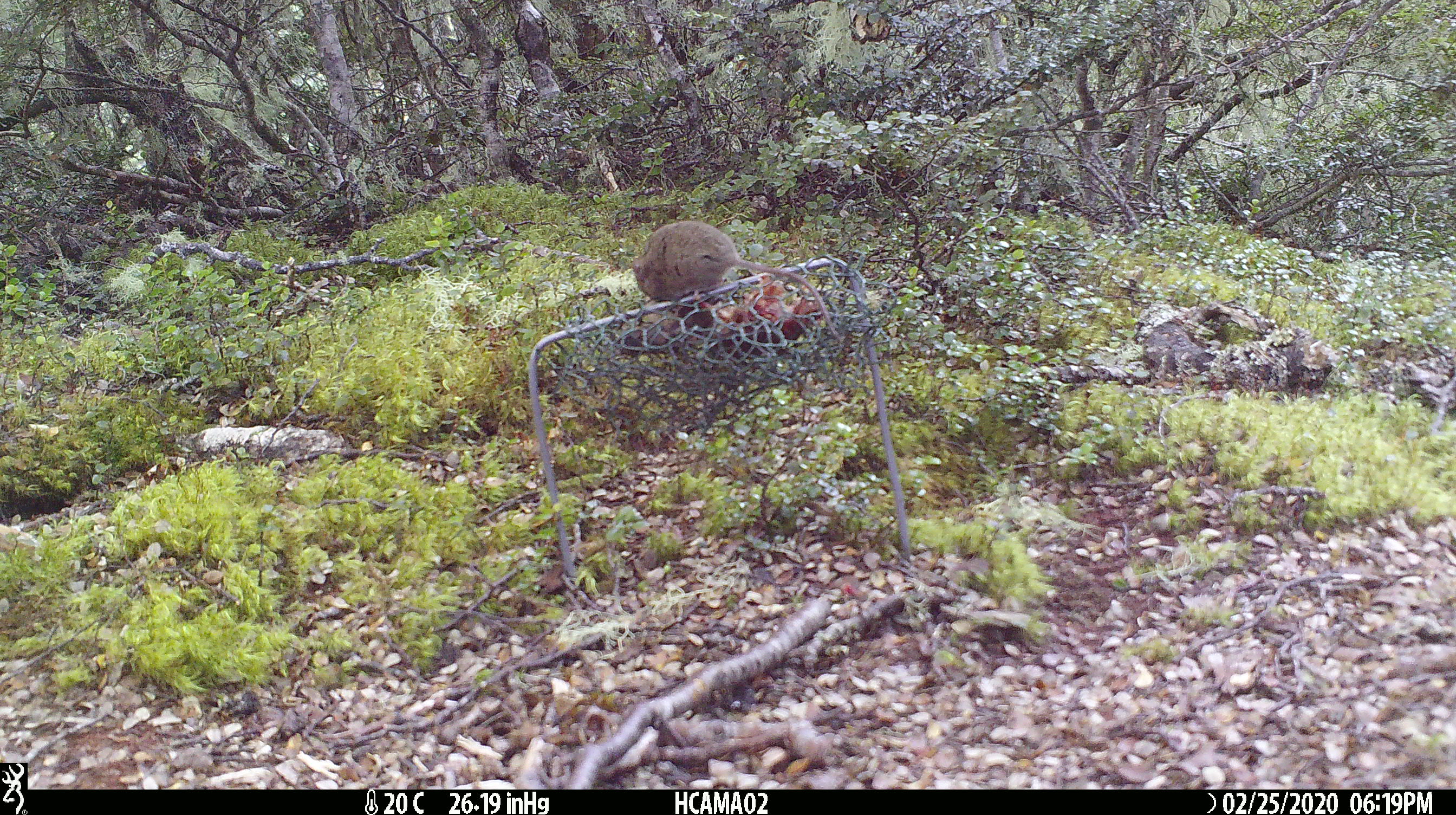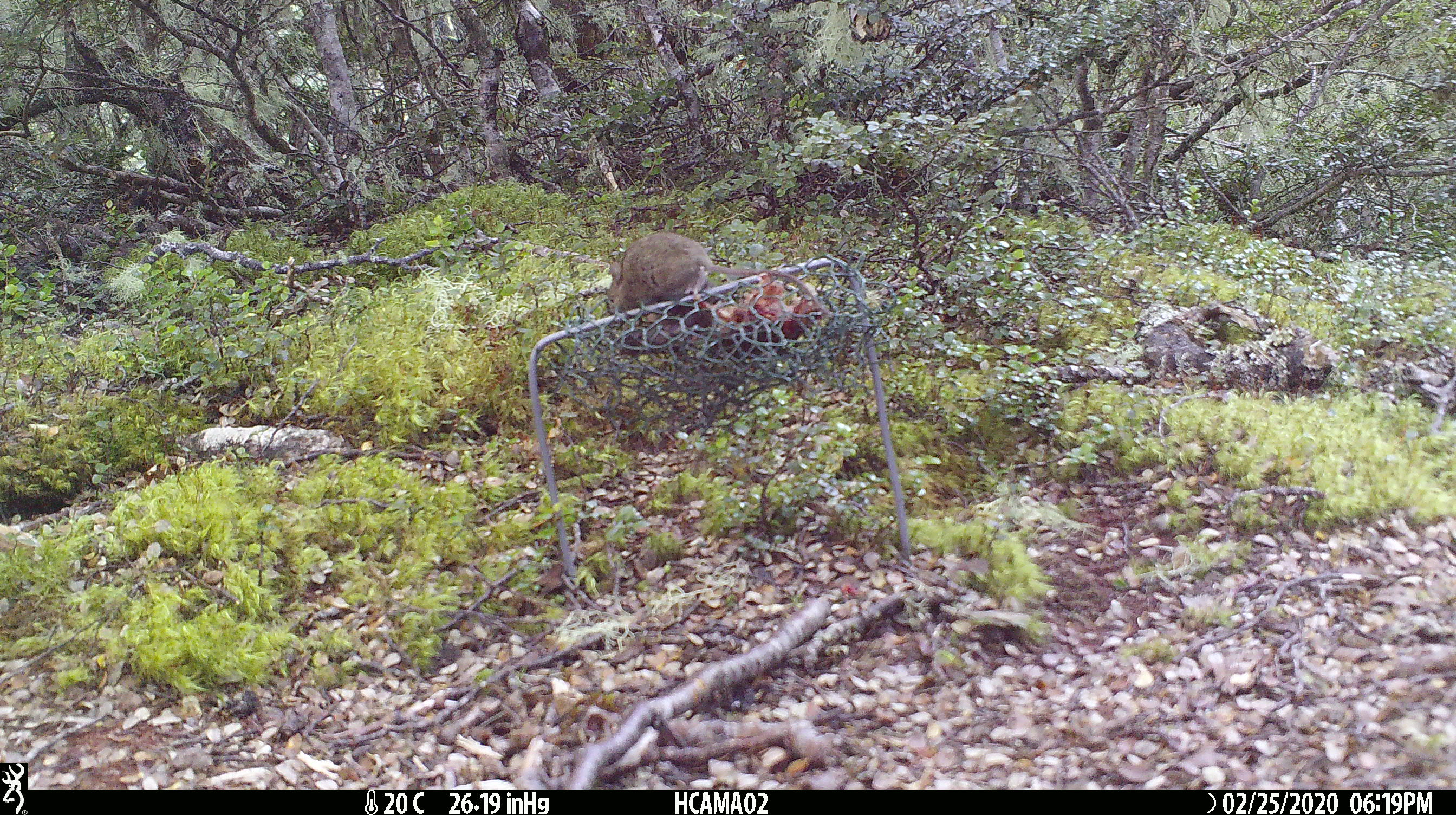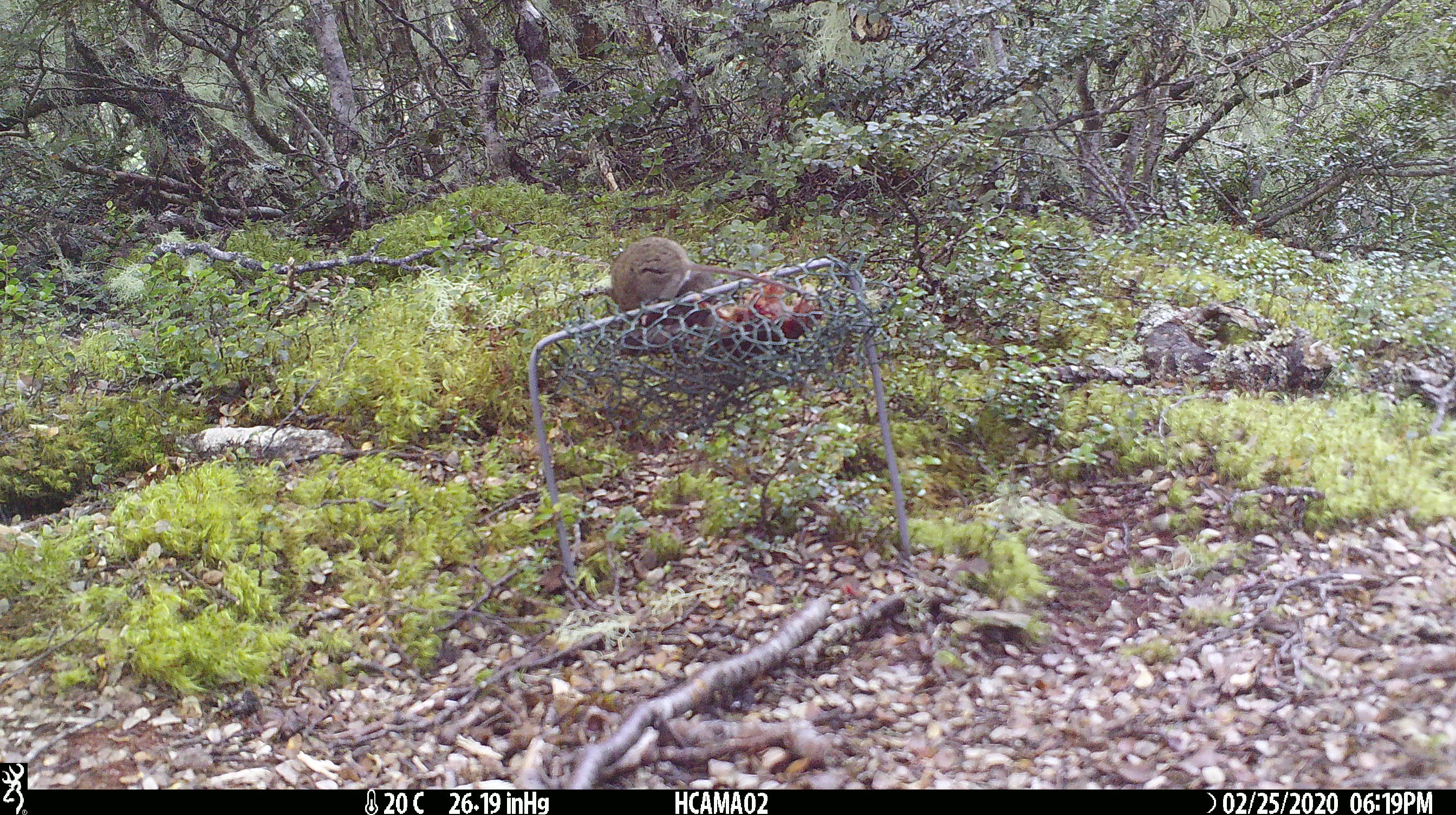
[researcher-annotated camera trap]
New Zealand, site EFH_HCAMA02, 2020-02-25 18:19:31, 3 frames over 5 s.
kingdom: Animalia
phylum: Chordata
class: Mammalia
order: Rodentia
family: Muridae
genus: Mus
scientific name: Mus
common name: mouse